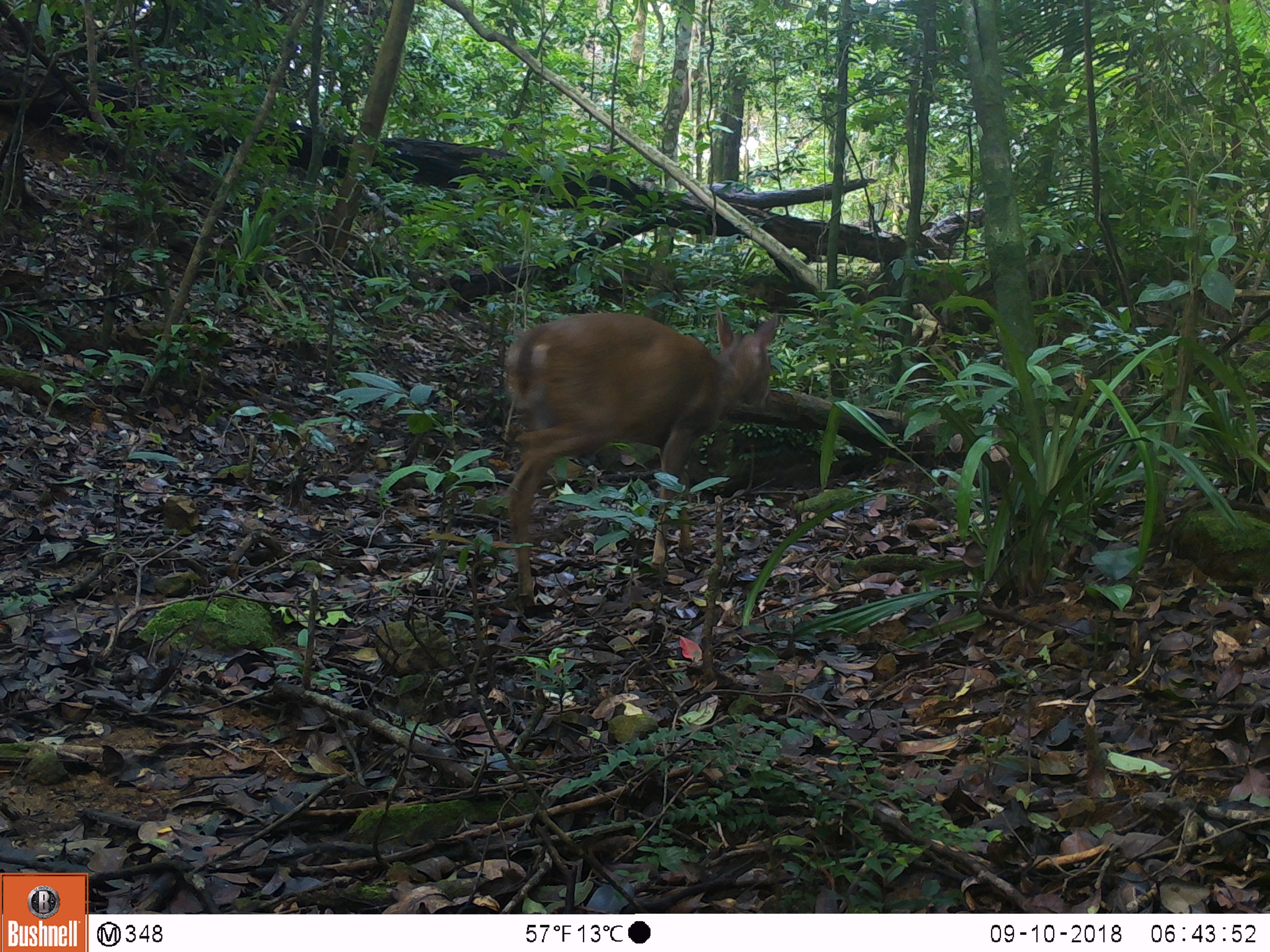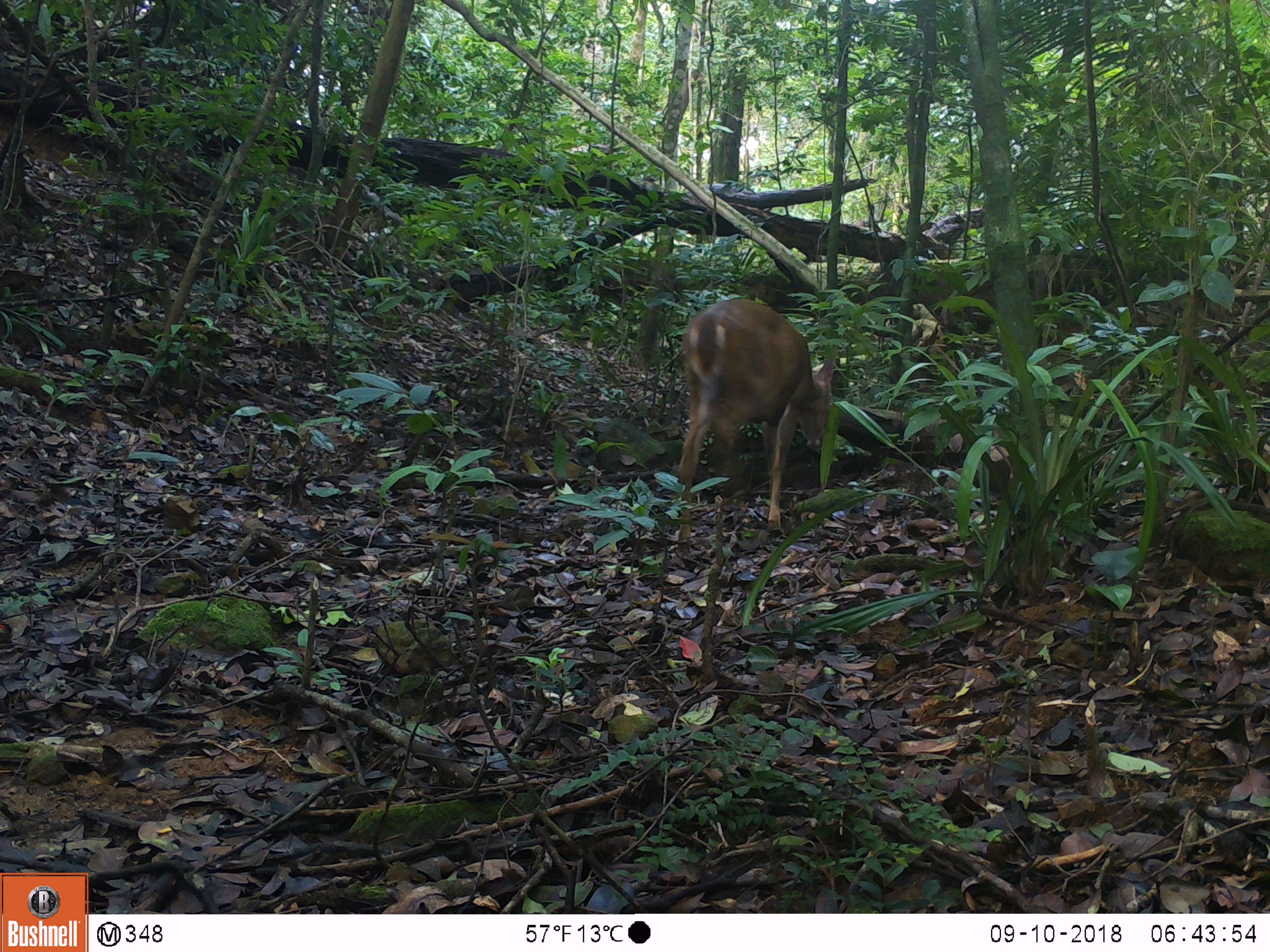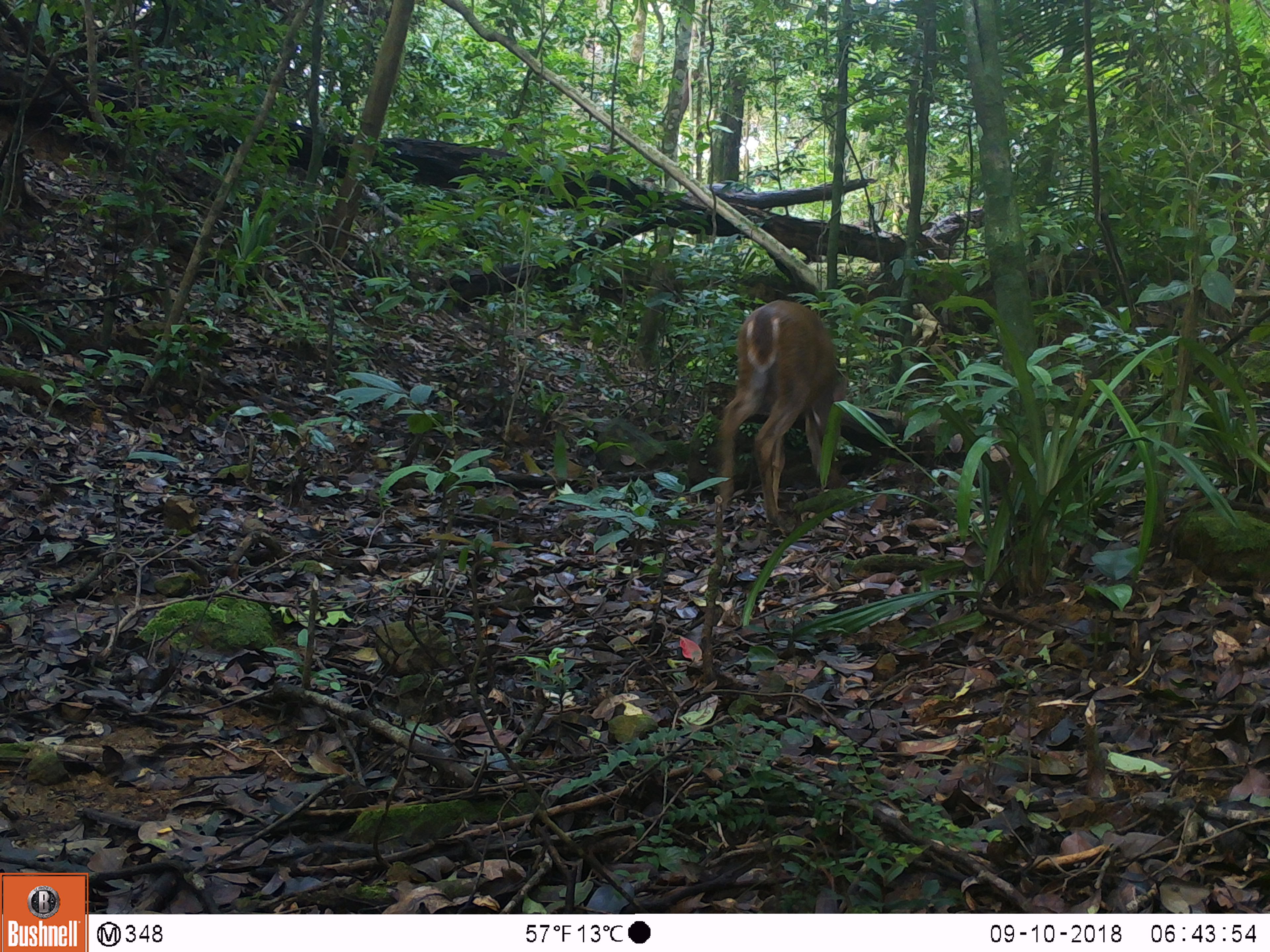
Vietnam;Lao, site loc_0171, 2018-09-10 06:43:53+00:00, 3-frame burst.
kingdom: Animalia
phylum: Chordata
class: Mammalia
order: Artiodactyla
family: Cervidae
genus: Muntiacus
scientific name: Muntiacus vuquangensis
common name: large-antlered muntjac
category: large antlered muntjac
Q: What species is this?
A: Large antlered muntjac (large-antlered muntjac) (Muntiacus vuquangensis).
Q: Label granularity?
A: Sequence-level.